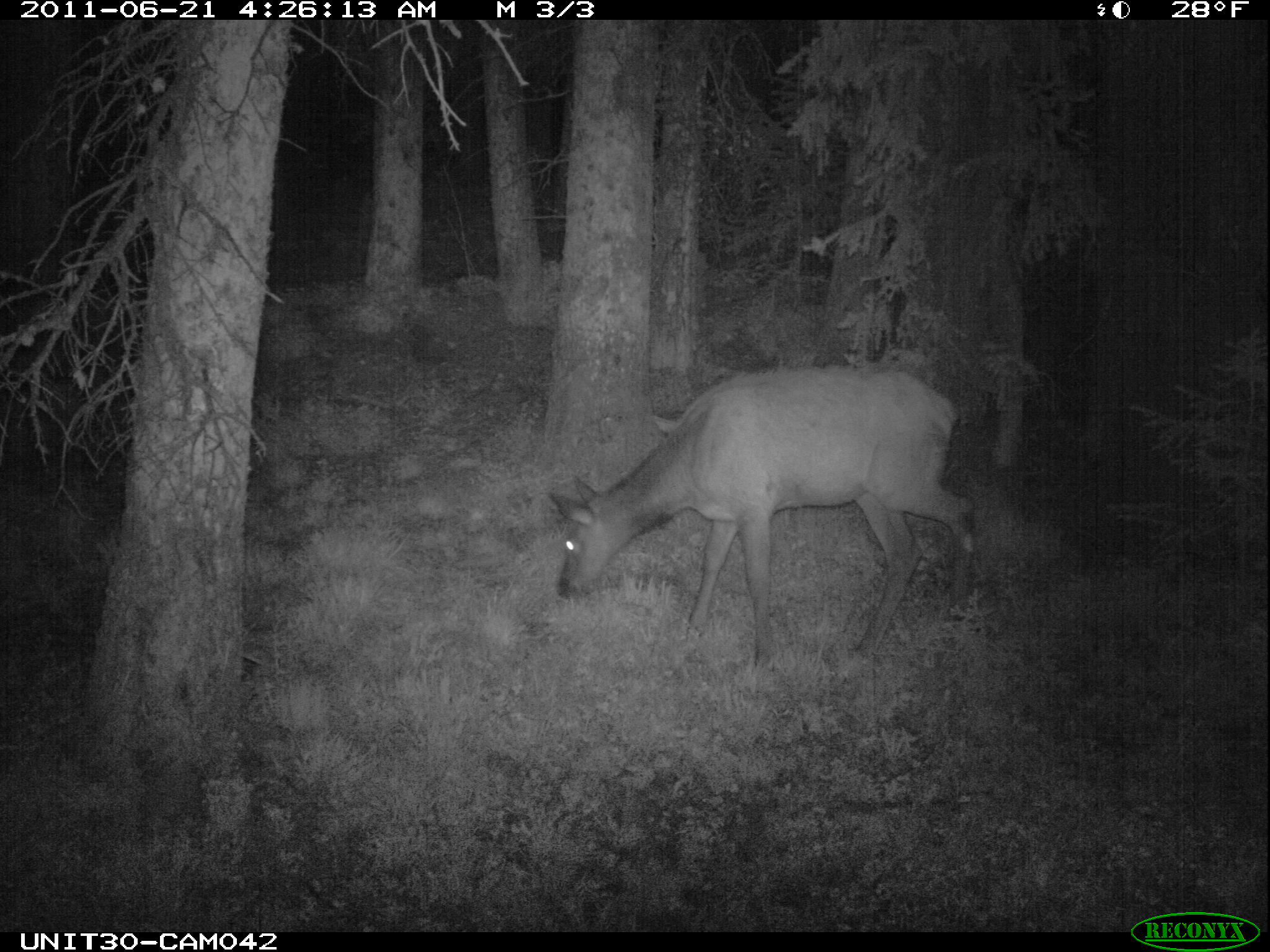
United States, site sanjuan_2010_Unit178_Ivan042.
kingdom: Animalia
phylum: Chordata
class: Mammalia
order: Artiodactyla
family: Cervidae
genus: Cervus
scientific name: Cervus elaphus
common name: red deer